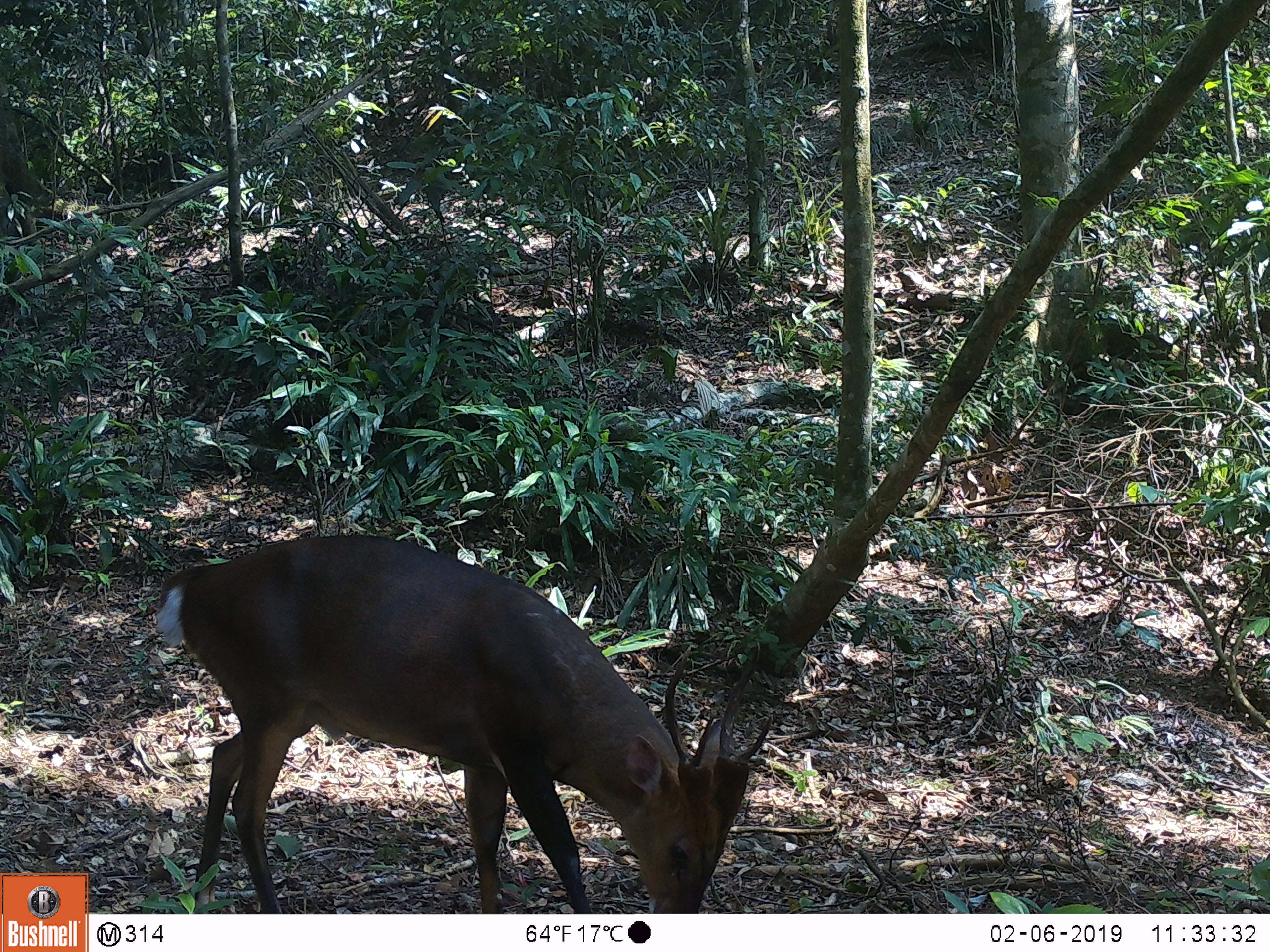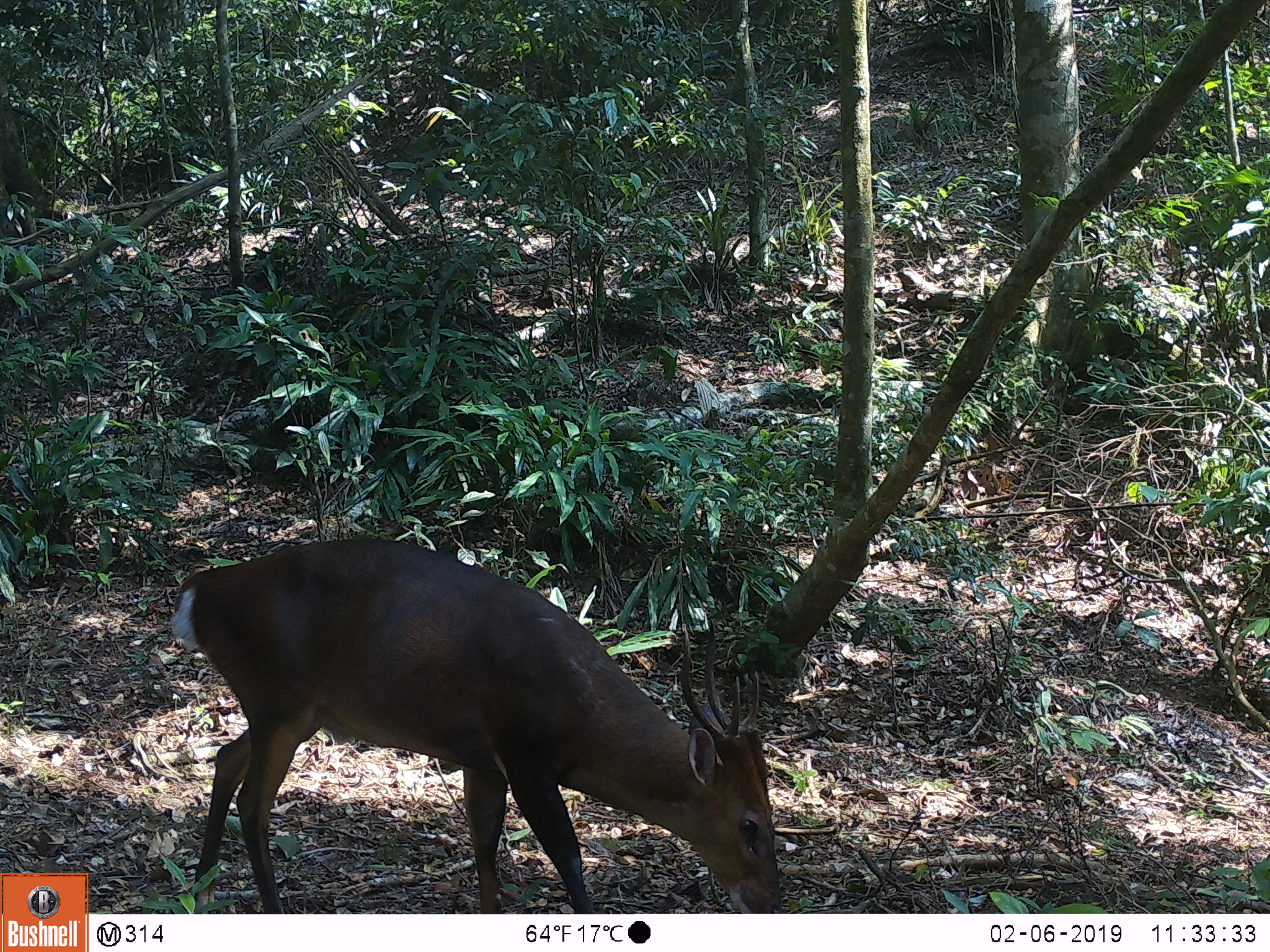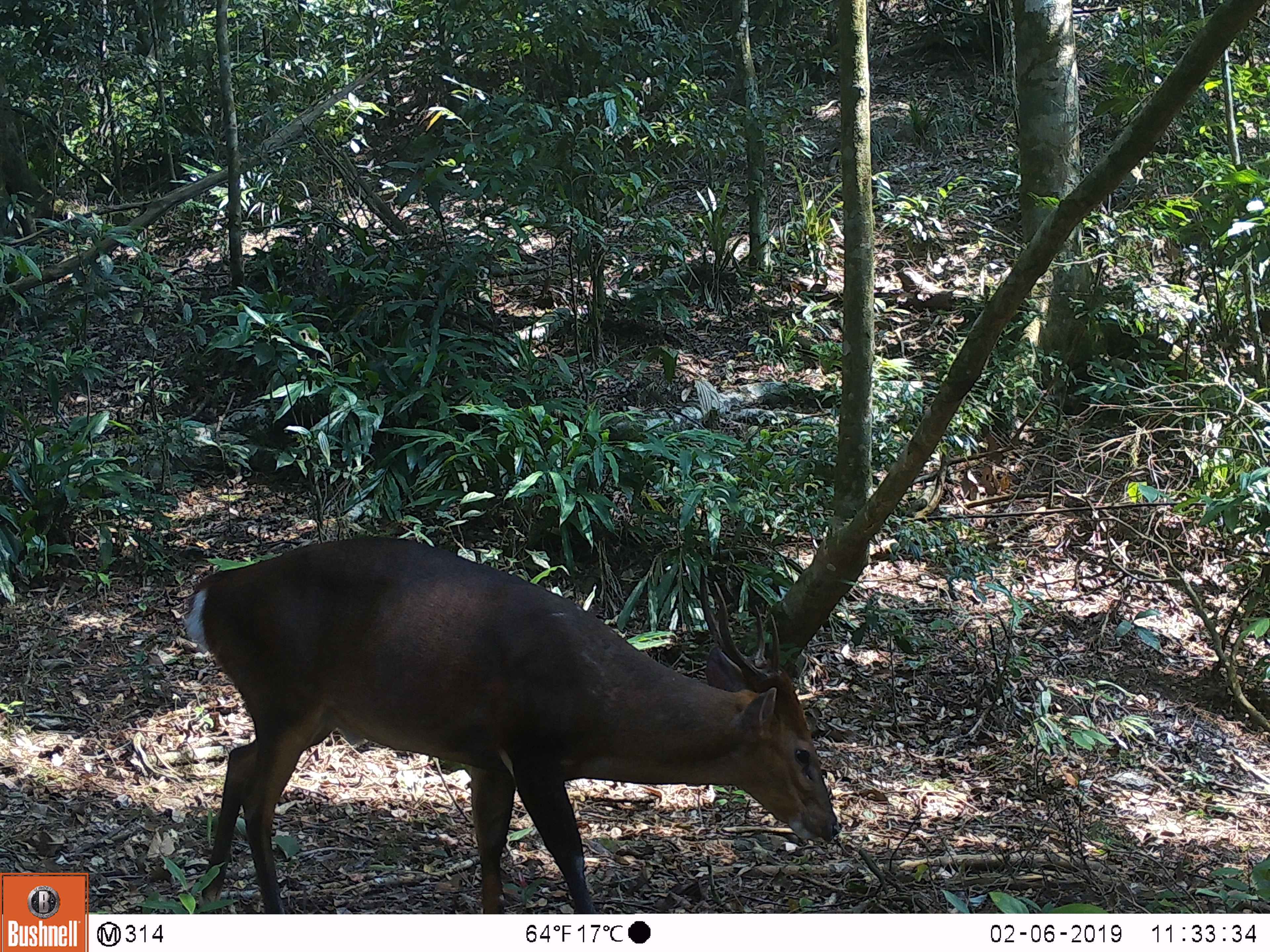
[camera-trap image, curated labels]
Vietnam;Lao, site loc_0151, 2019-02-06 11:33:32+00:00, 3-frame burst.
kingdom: Animalia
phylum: Chordata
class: Mammalia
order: Artiodactyla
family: Cervidae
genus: Muntiacus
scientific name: Muntiacus vuquangensis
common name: large-antlered muntjac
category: large antlered muntjac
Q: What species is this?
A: Large antlered muntjac (large-antlered muntjac) (Muntiacus vuquangensis).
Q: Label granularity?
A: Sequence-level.